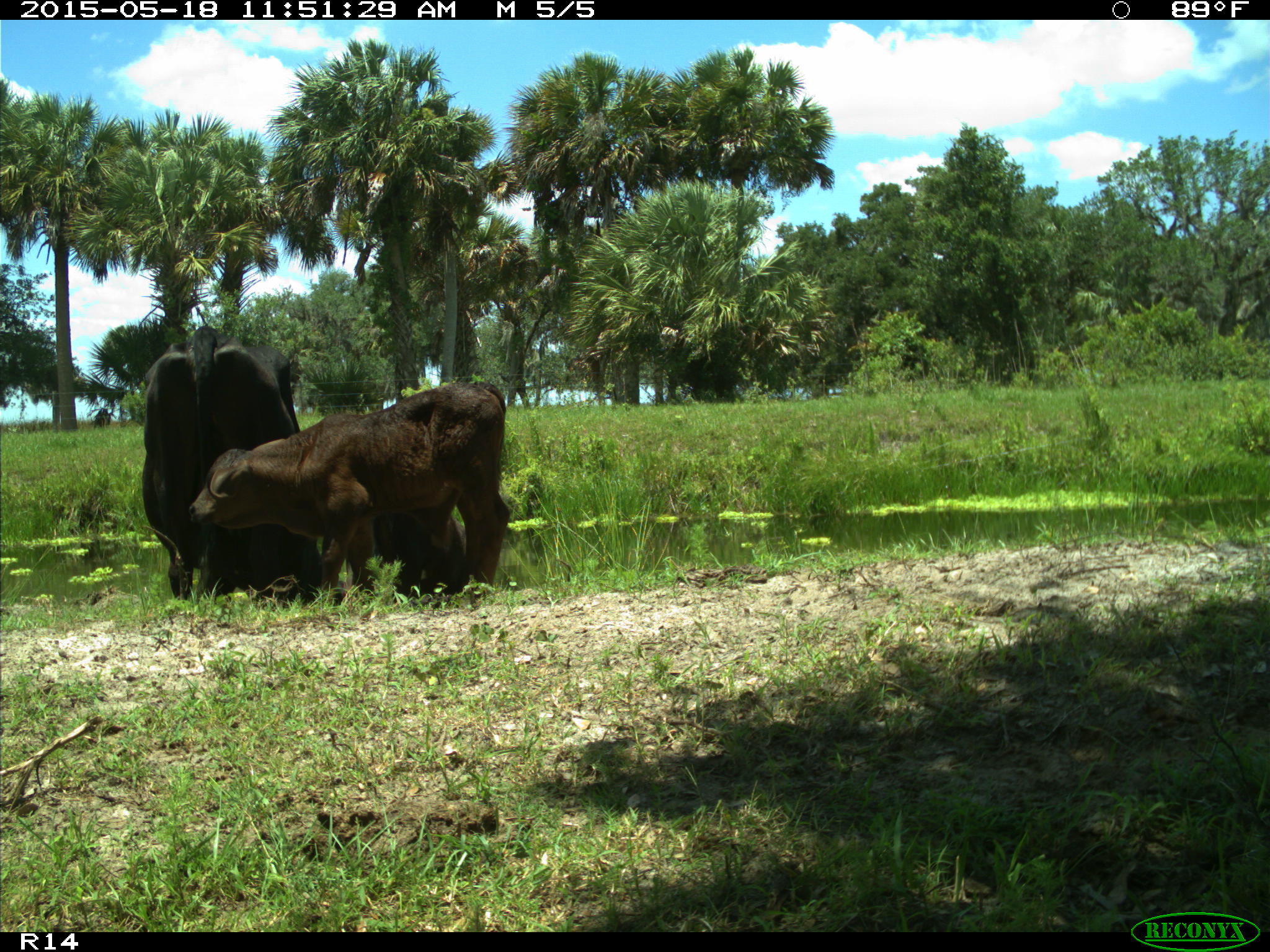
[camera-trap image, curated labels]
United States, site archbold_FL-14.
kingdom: Animalia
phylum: Chordata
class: Mammalia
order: Artiodactyla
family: Bovidae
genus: Bos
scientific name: Bos taurus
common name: domestic cow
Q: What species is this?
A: Bos taurus (domestic cow).